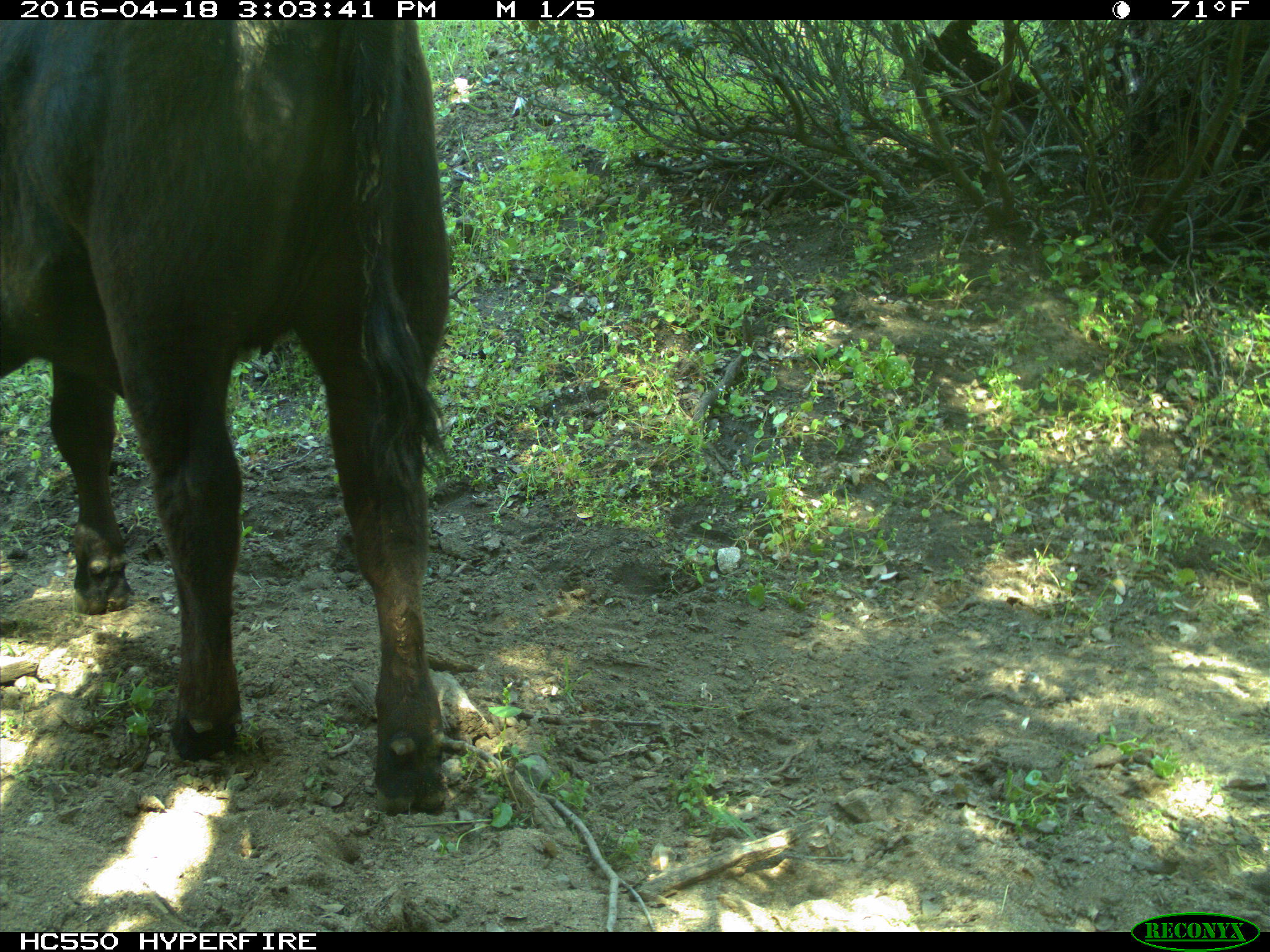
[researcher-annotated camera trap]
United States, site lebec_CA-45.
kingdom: Animalia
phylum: Chordata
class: Mammalia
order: Artiodactyla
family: Bovidae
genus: Bos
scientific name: Bos taurus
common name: domestic cow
Bos taurus (domestic cow).